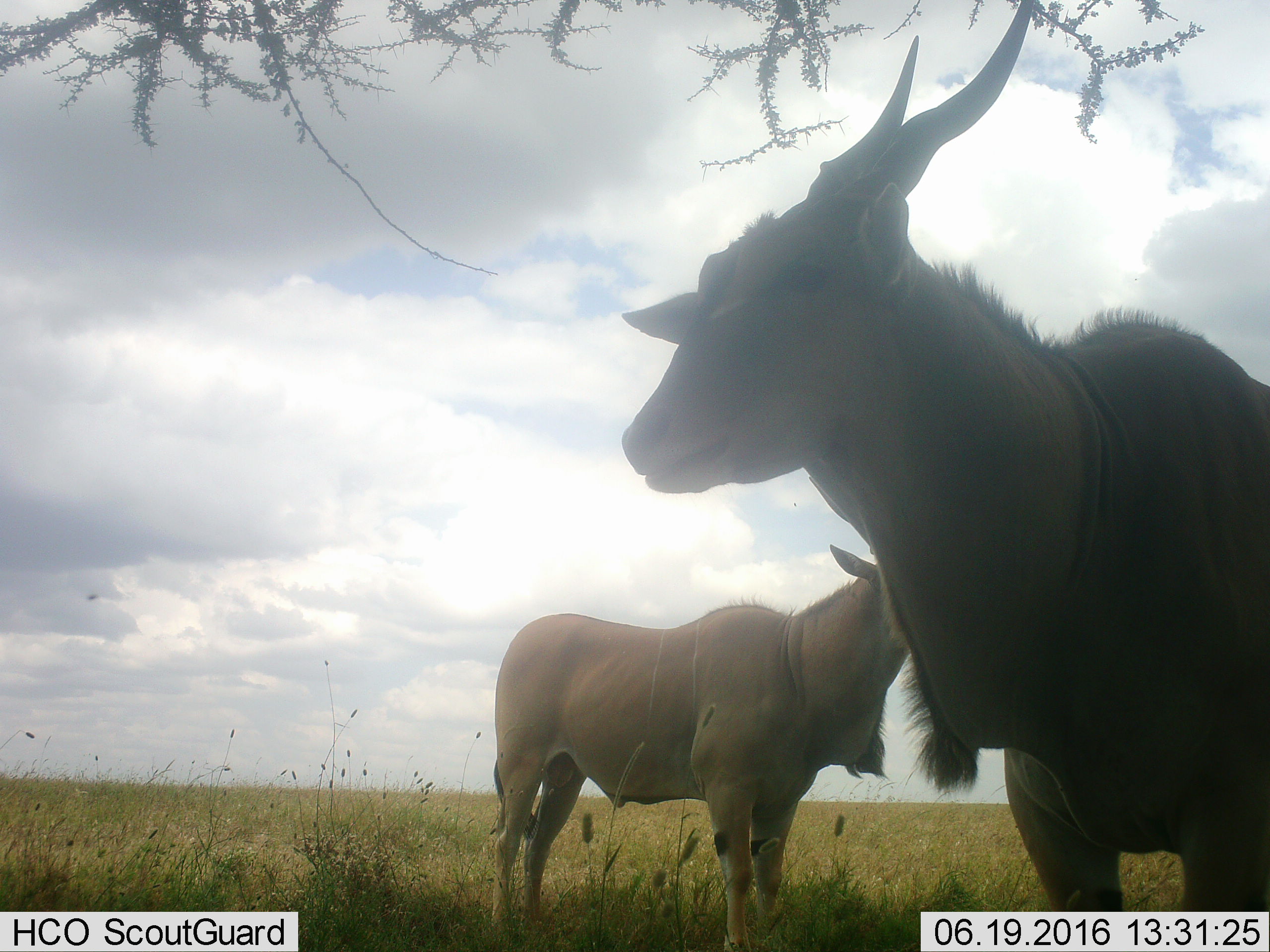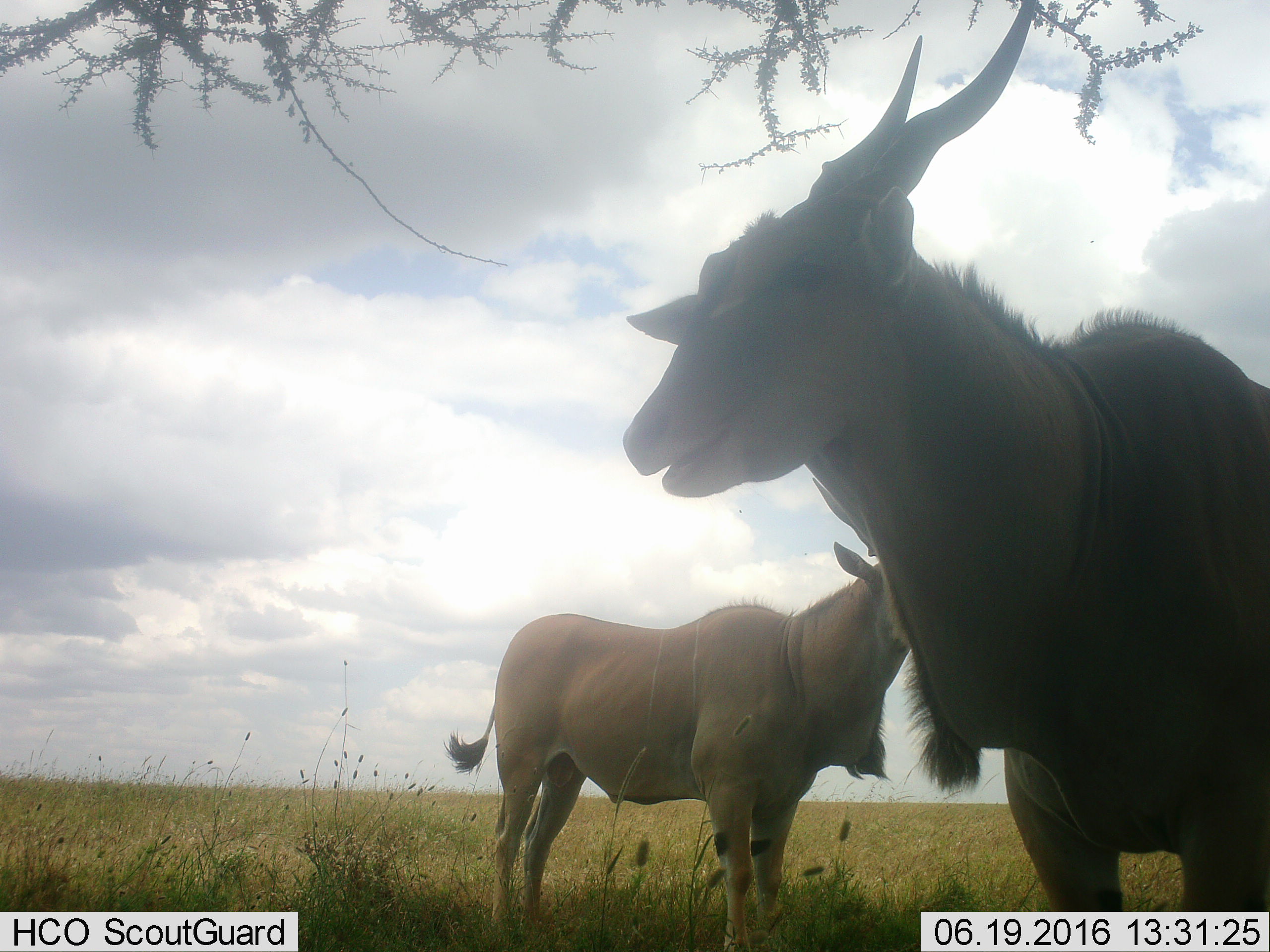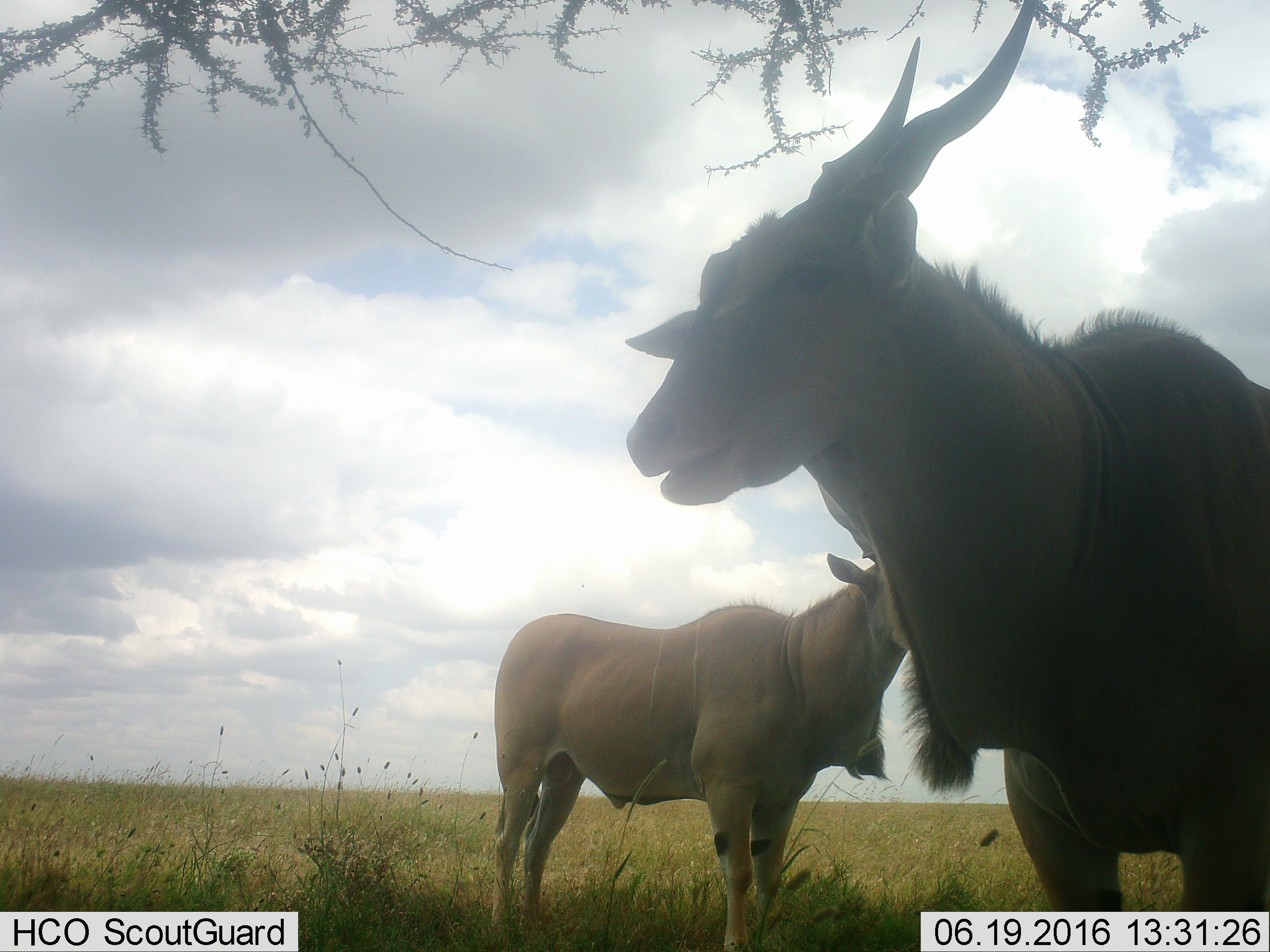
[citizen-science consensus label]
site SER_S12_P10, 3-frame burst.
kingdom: Animalia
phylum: Chordata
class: Mammalia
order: Artiodactyla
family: Bovidae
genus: Tragelaphus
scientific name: Tragelaphus oryx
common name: eland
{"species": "eland (Tragelaphus oryx)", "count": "2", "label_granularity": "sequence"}